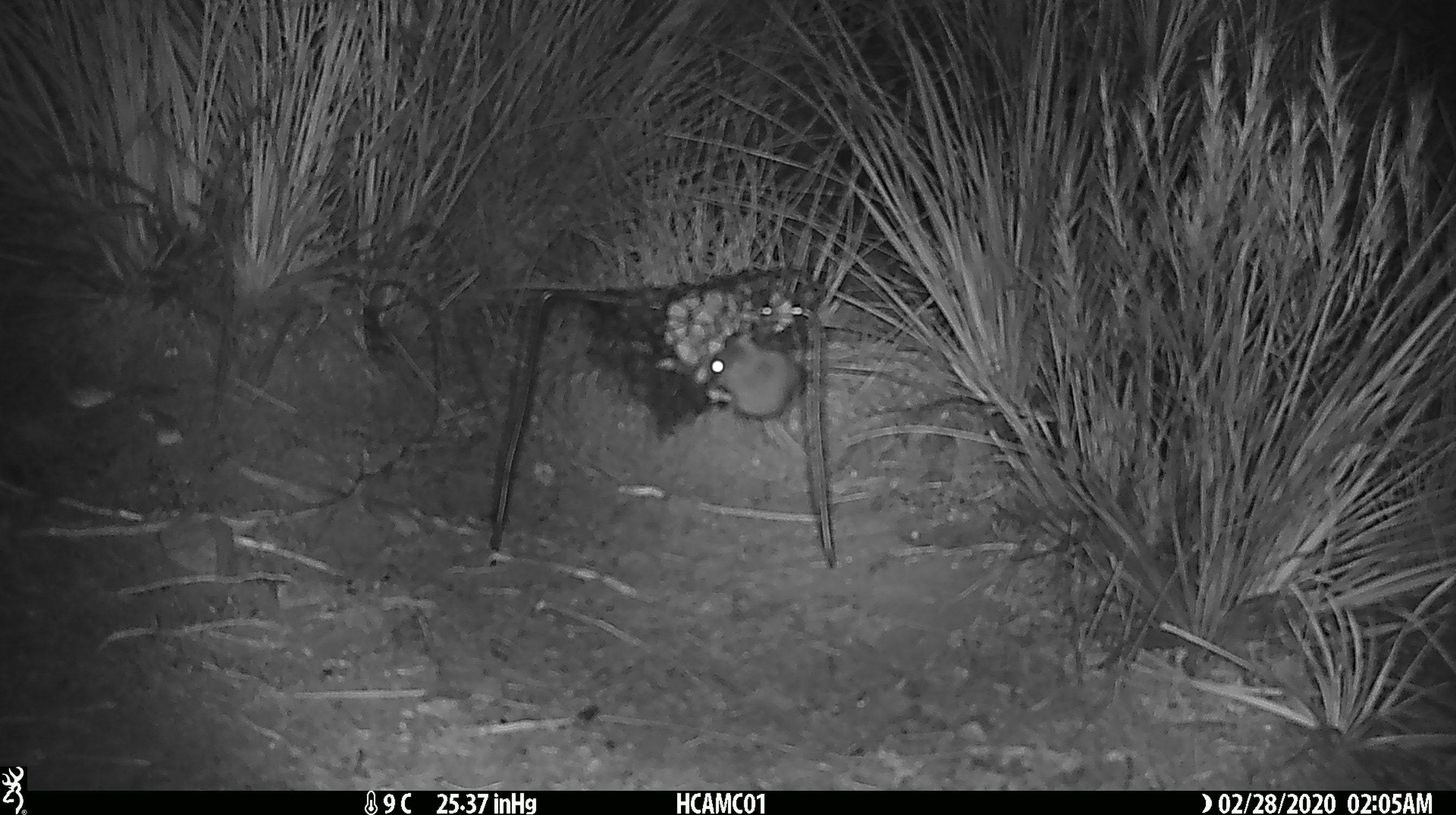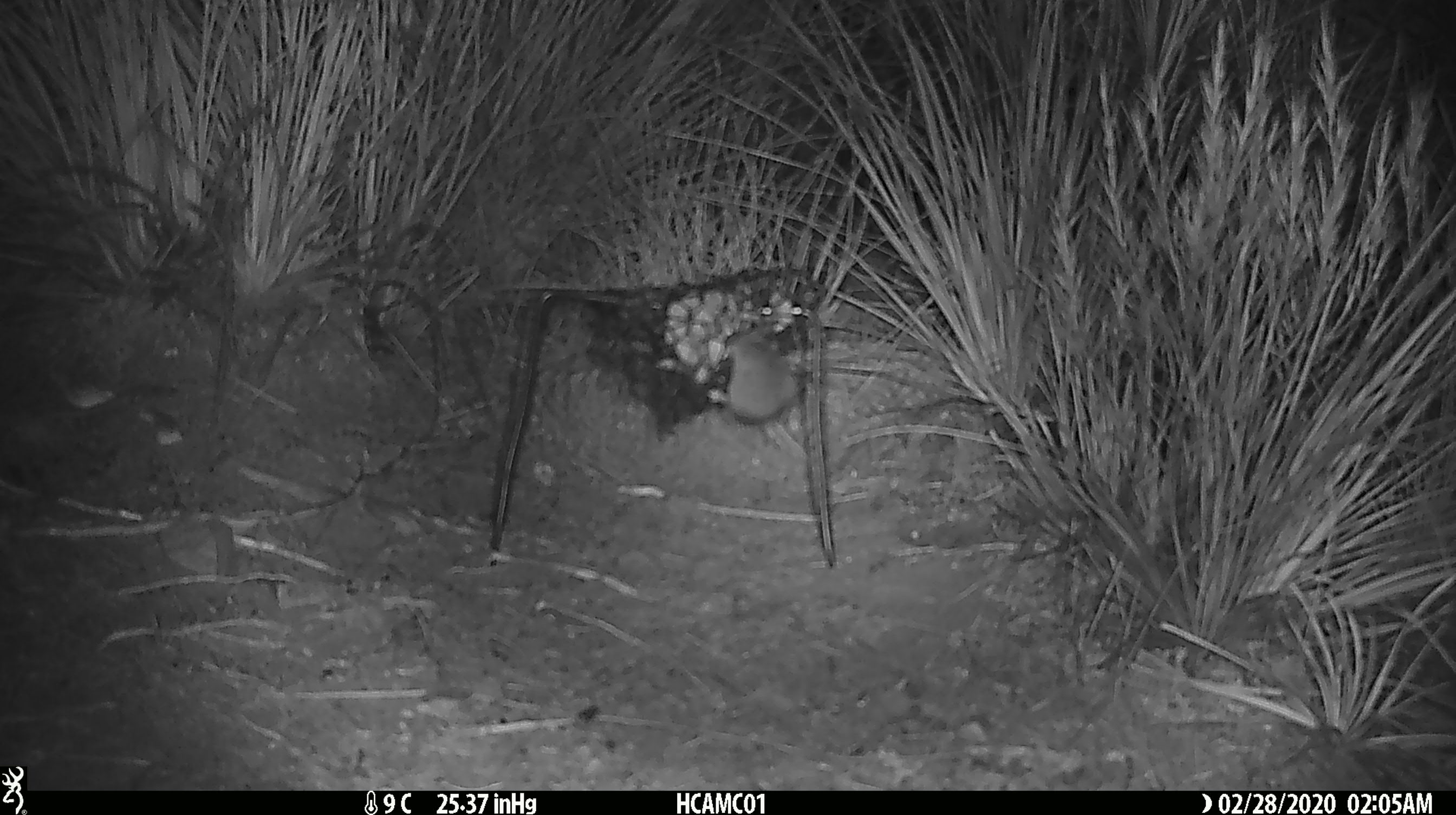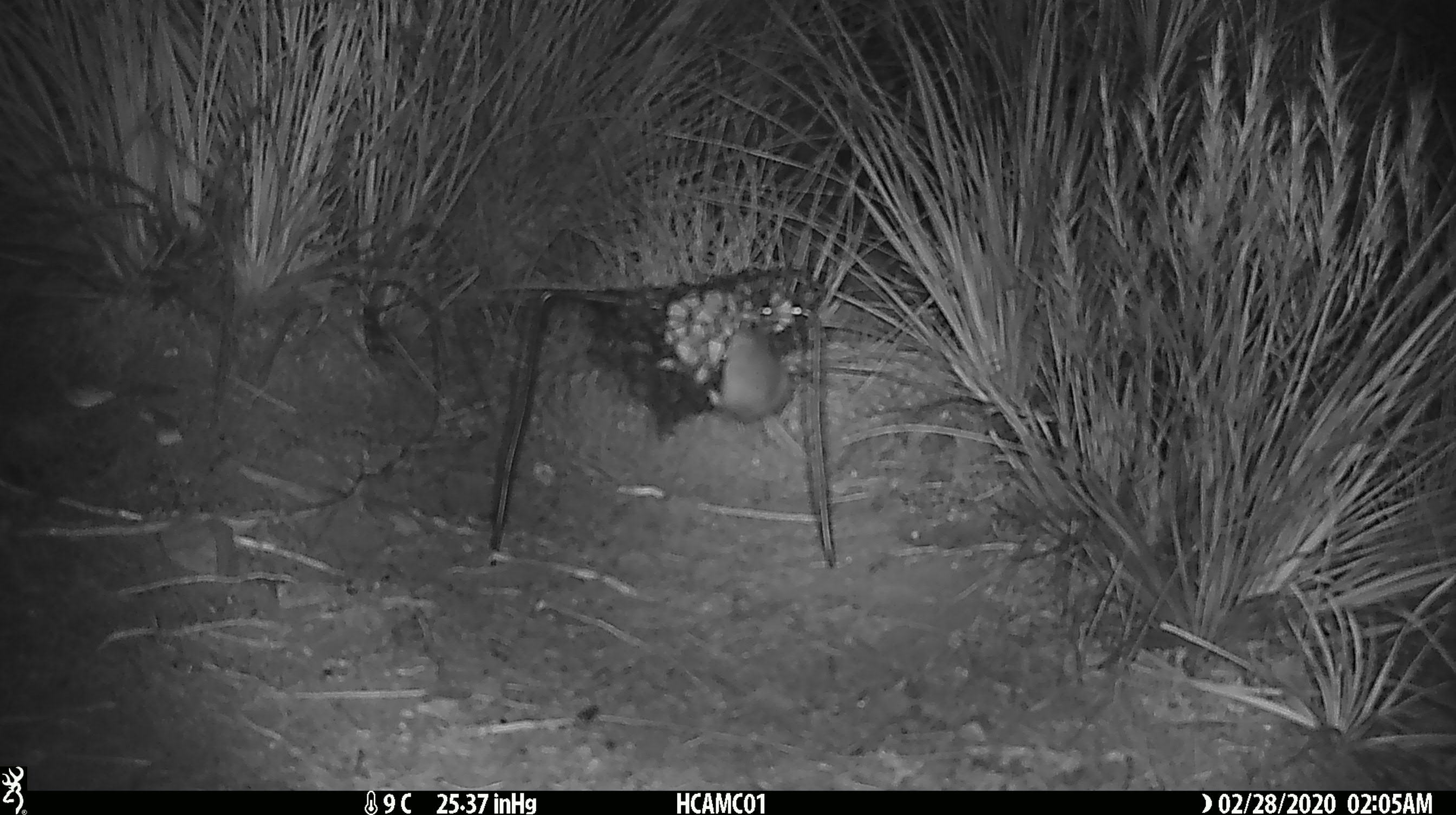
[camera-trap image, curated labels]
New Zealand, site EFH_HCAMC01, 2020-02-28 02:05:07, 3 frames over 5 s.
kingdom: Animalia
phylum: Chordata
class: Mammalia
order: Rodentia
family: Muridae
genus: Mus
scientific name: Mus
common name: mouse